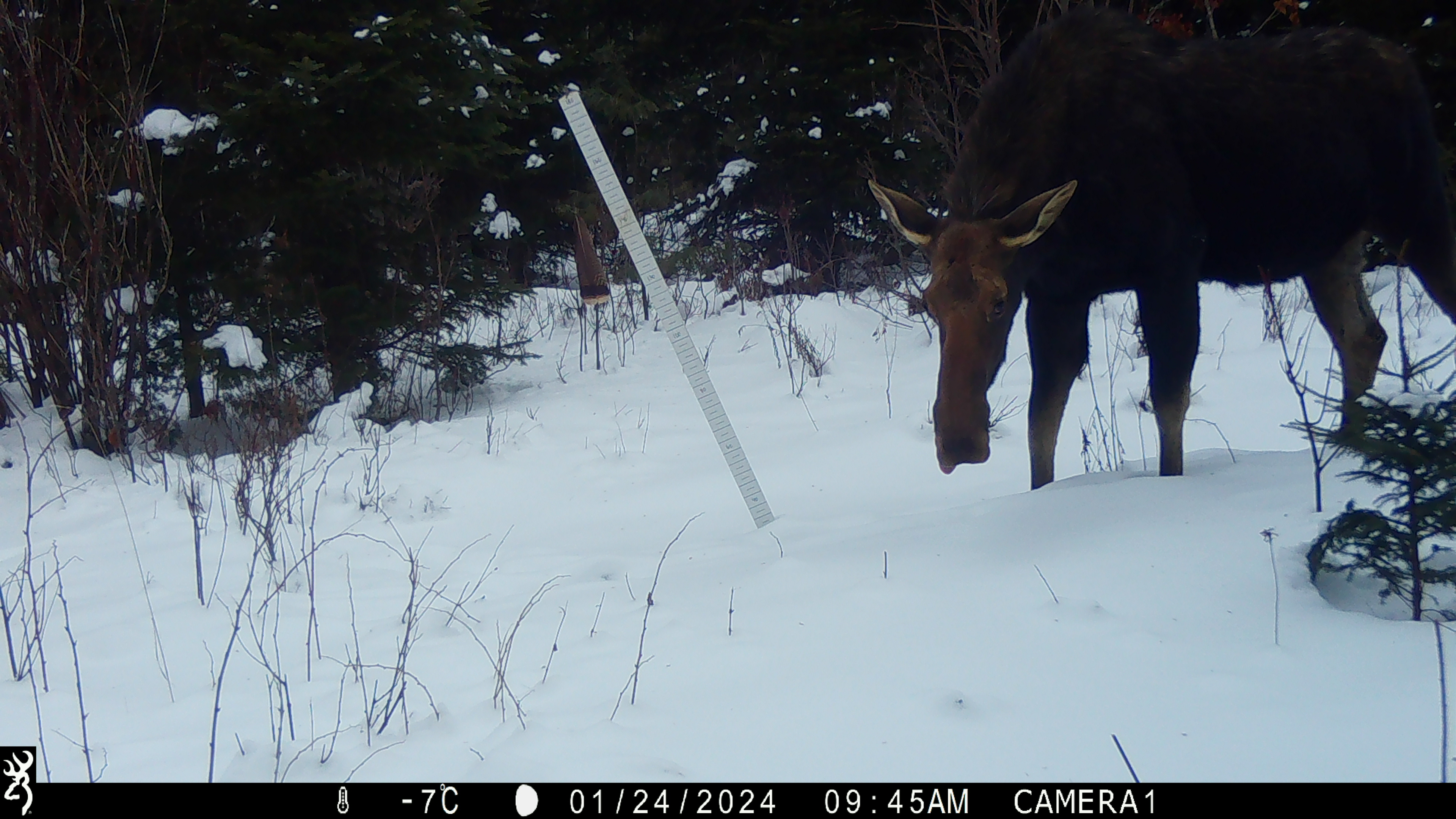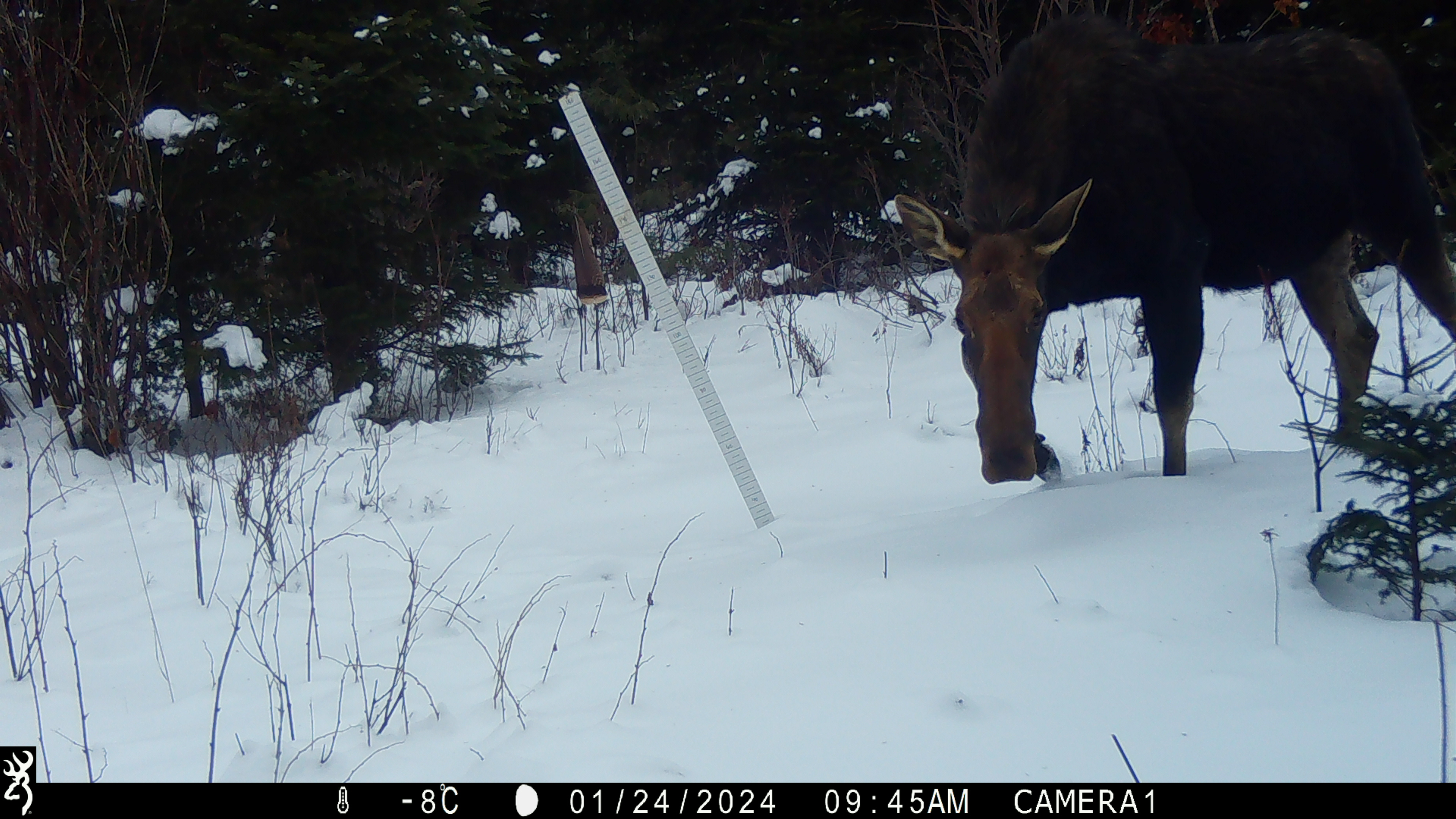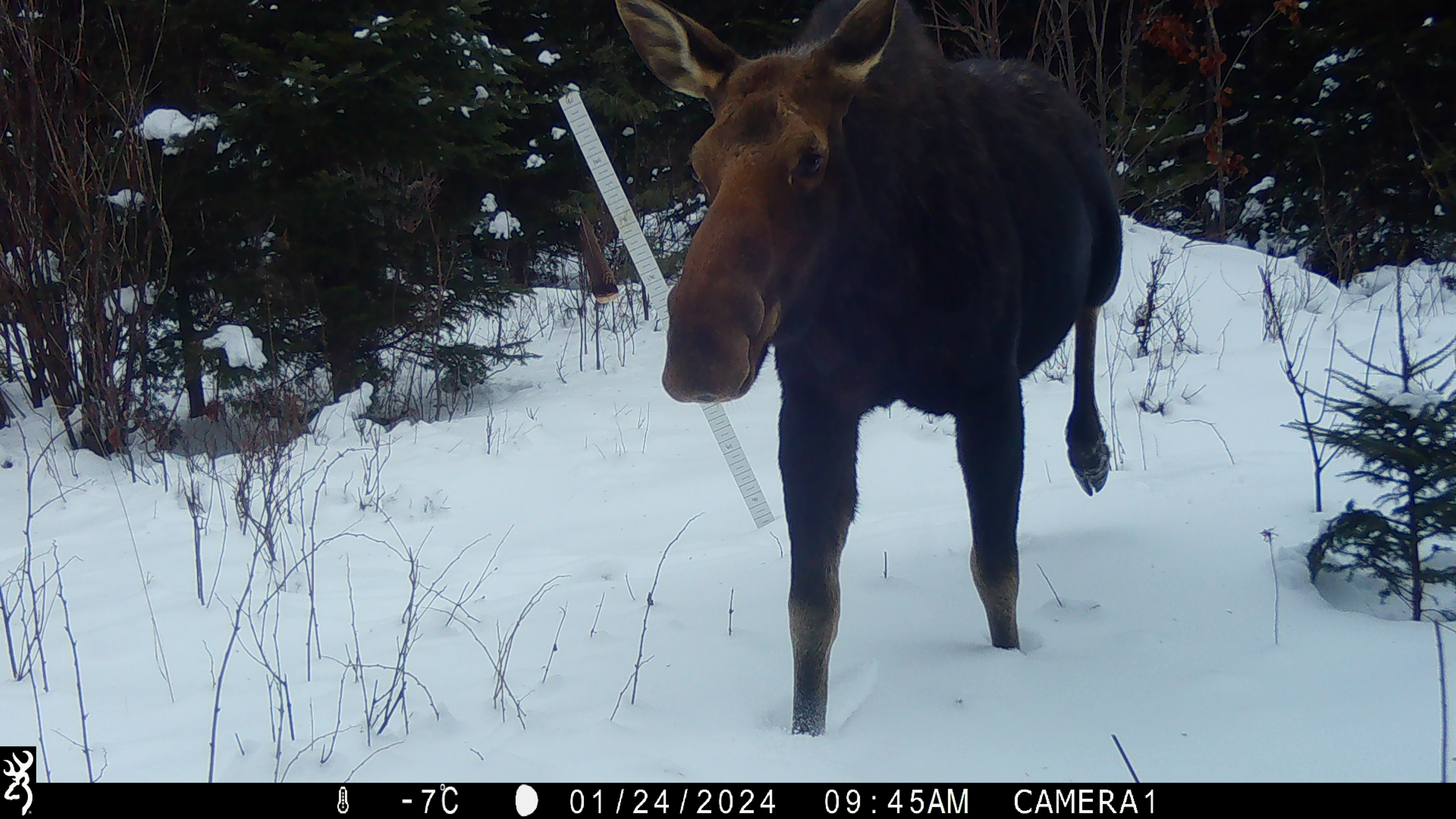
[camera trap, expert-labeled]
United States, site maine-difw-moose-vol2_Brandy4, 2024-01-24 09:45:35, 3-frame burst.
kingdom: Animalia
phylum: Chordata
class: Mammalia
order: Artiodactyla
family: Cervidae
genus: Alces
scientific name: Alces alces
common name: moose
Moose (Alces alces).